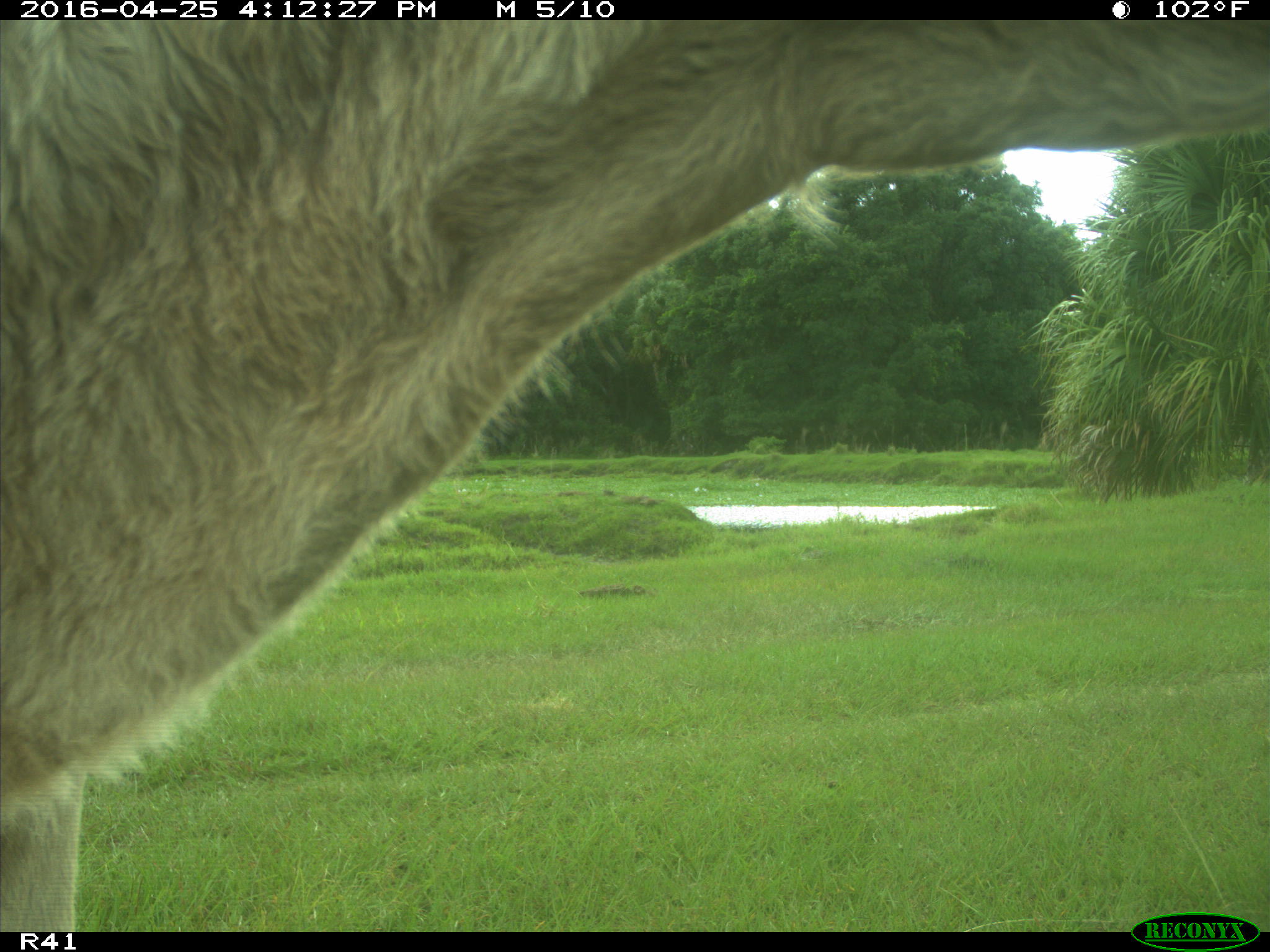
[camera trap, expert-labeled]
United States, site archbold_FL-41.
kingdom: Animalia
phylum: Chordata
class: Mammalia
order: Artiodactyla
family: Bovidae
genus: Bos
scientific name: Bos taurus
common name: domestic cow